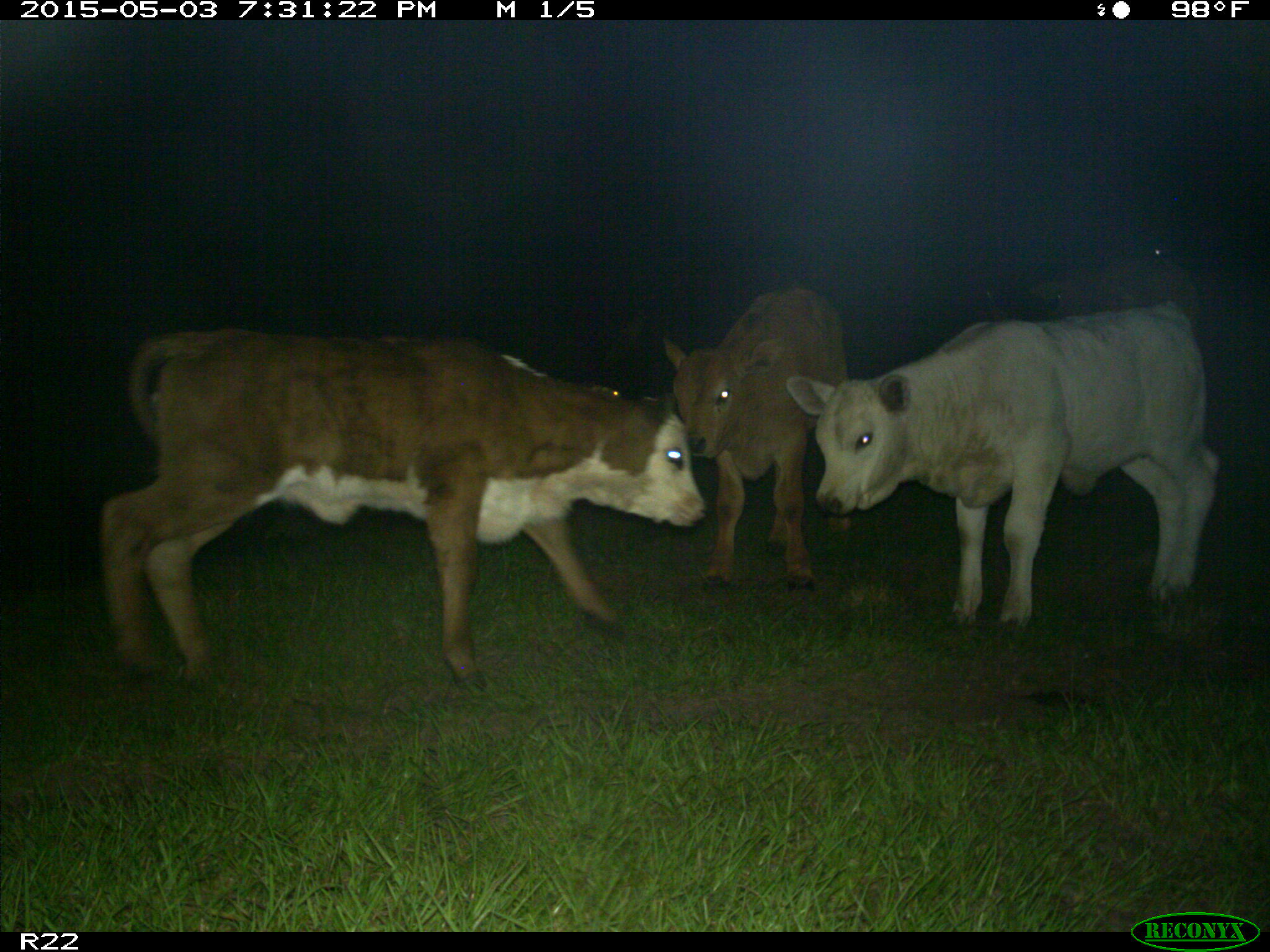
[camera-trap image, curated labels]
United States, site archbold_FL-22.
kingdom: Animalia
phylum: Chordata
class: Mammalia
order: Artiodactyla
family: Bovidae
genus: Bos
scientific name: Bos taurus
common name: domestic cow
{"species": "Bos taurus (domestic cow)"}